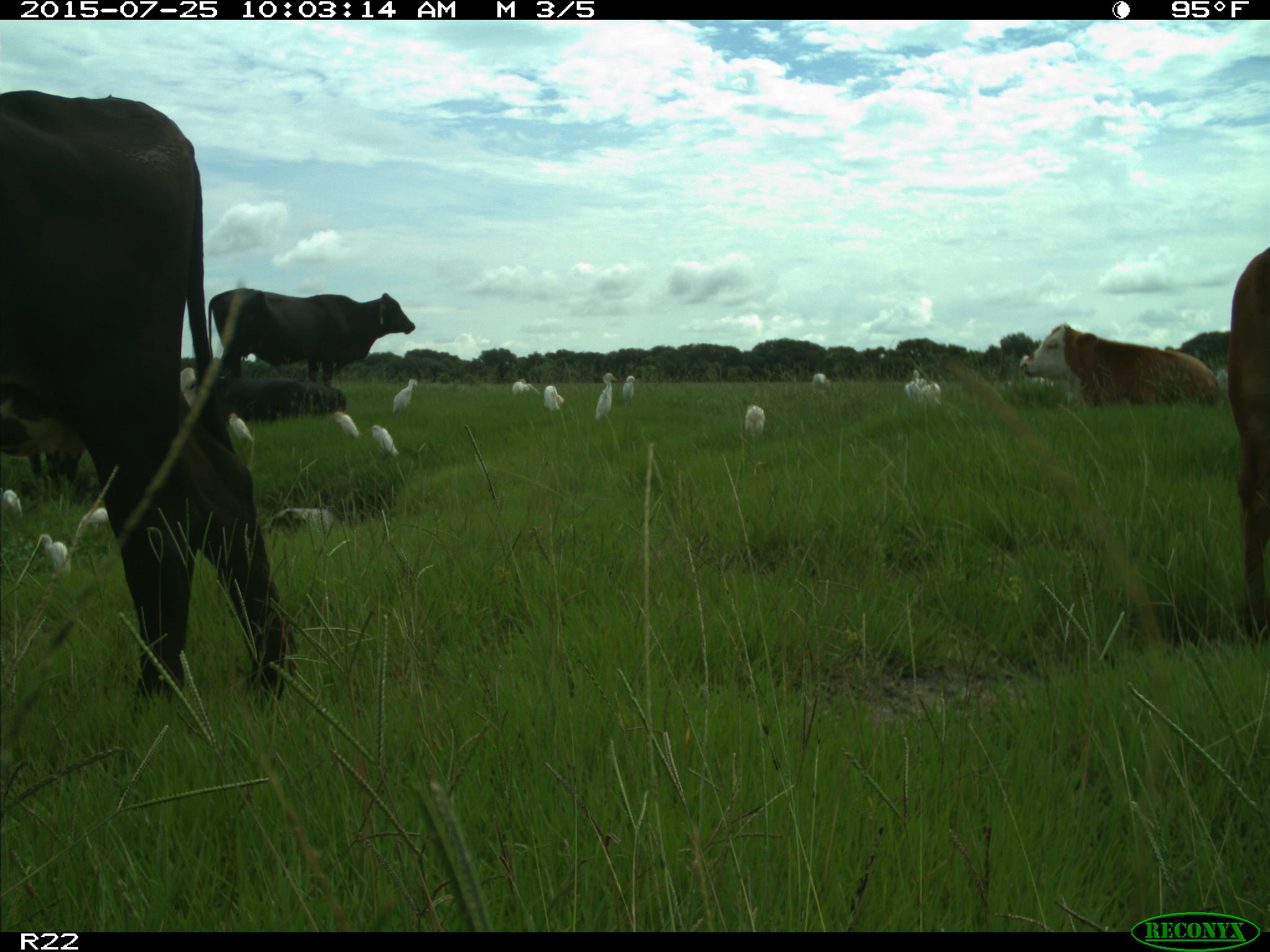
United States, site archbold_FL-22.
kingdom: Animalia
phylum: Chordata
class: Mammalia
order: Artiodactyla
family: Bovidae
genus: Bos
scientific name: Bos taurus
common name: domestic cow